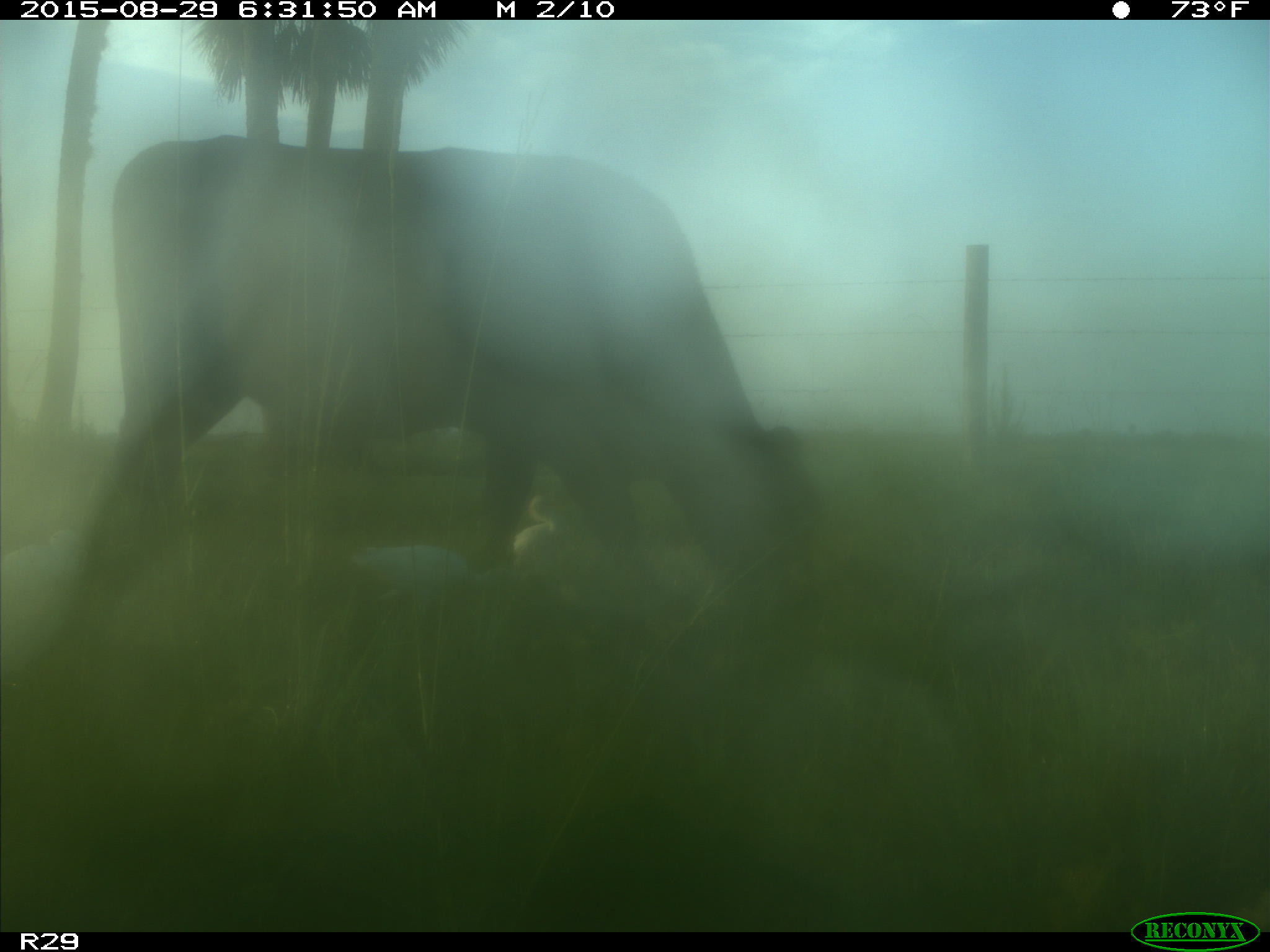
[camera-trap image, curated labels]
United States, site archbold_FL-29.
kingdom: Animalia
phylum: Chordata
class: Mammalia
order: Artiodactyla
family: Bovidae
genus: Bos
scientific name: Bos taurus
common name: domestic cow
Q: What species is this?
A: Bos taurus (domestic cow).